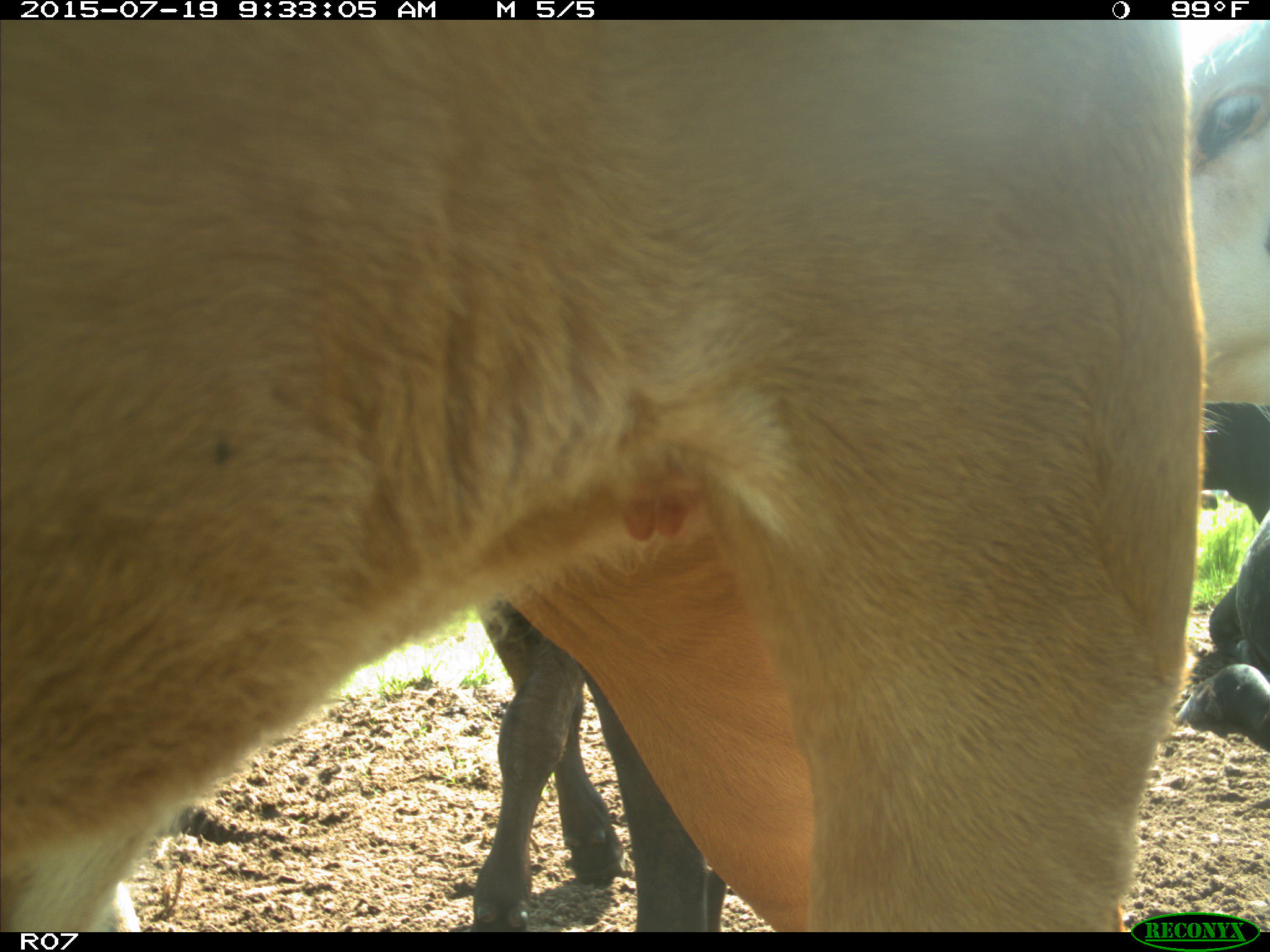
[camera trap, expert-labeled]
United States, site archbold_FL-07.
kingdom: Animalia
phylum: Chordata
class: Mammalia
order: Artiodactyla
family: Bovidae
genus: Bos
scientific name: Bos taurus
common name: domestic cow